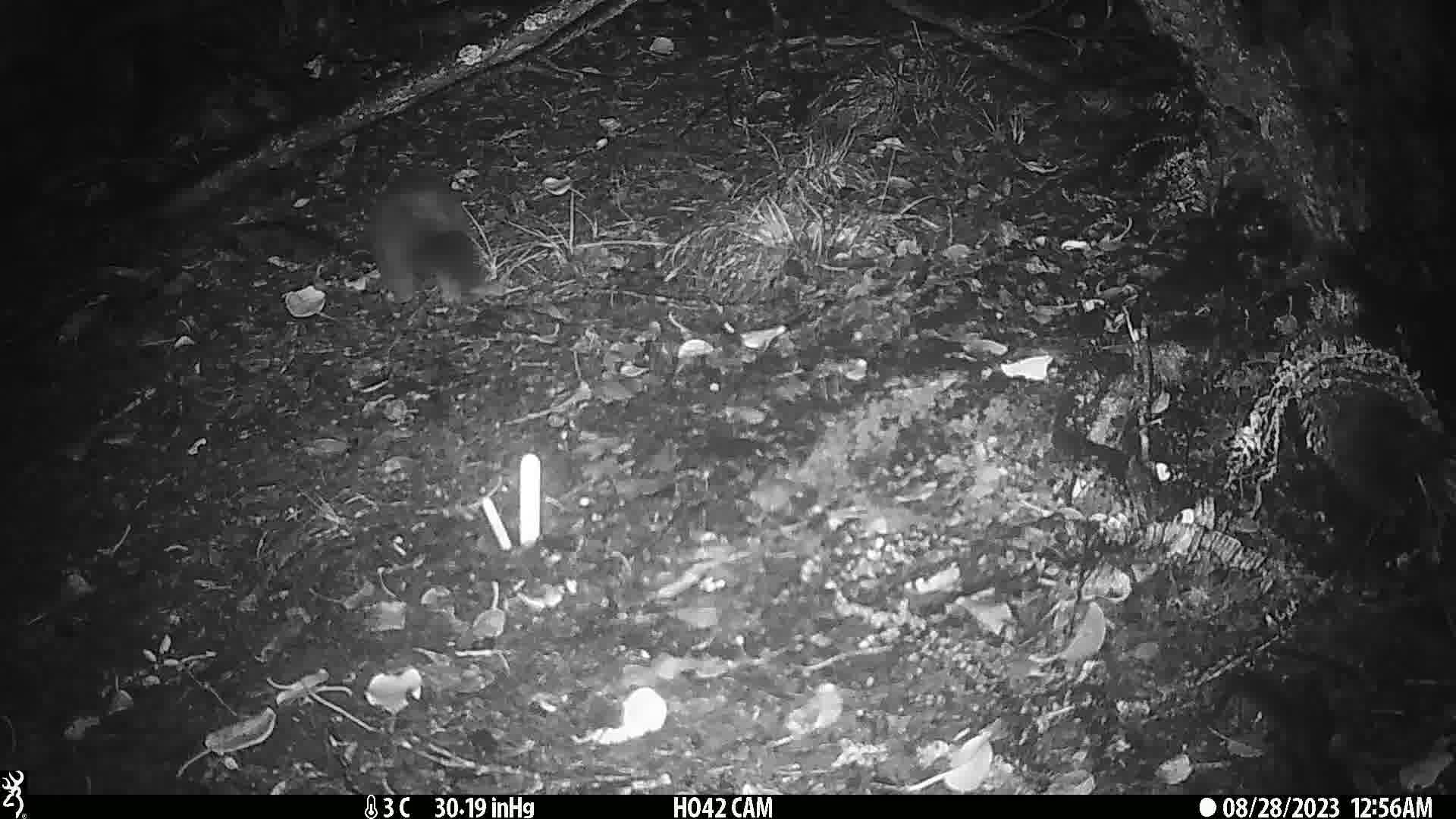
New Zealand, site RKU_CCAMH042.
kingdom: Animalia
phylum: Chordata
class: Mammalia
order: Diprotodontia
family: Phalangeridae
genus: Trichosurus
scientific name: Trichosurus vulpecula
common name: common brushtail possum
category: possum